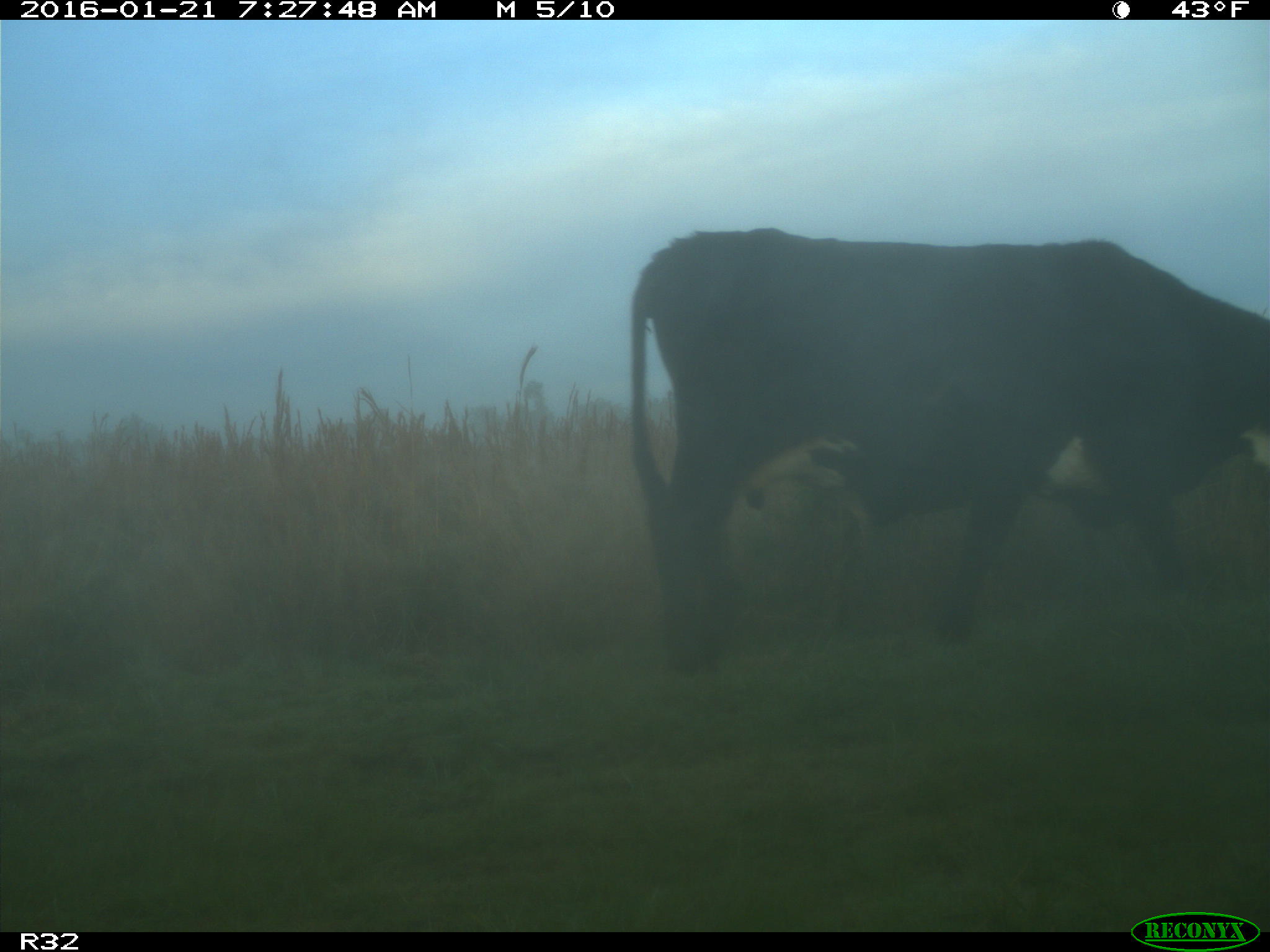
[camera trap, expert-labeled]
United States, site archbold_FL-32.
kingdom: Animalia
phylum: Chordata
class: Mammalia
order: Artiodactyla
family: Bovidae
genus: Bos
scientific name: Bos taurus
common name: domestic cow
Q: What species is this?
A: Bos taurus (domestic cow).